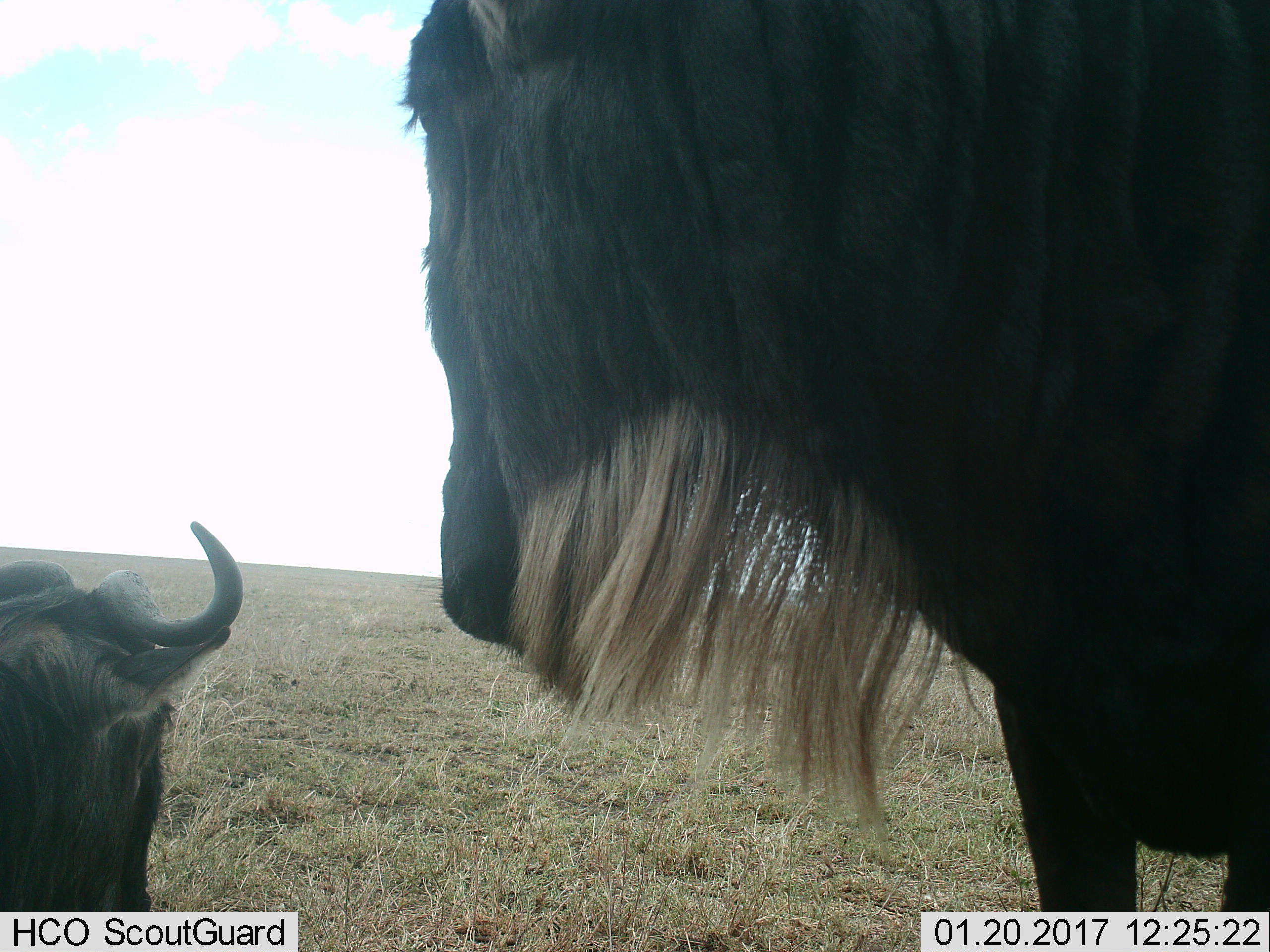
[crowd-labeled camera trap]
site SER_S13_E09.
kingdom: Animalia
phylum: Chordata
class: Mammalia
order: Artiodactyla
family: Bovidae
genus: Connochaetes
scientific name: Connochaetes taurinus taurinus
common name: blue wildebeest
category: wildebeestblue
Wildebeestblue (blue wildebeest) (Connochaetes taurinus taurinus), count 2. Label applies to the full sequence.